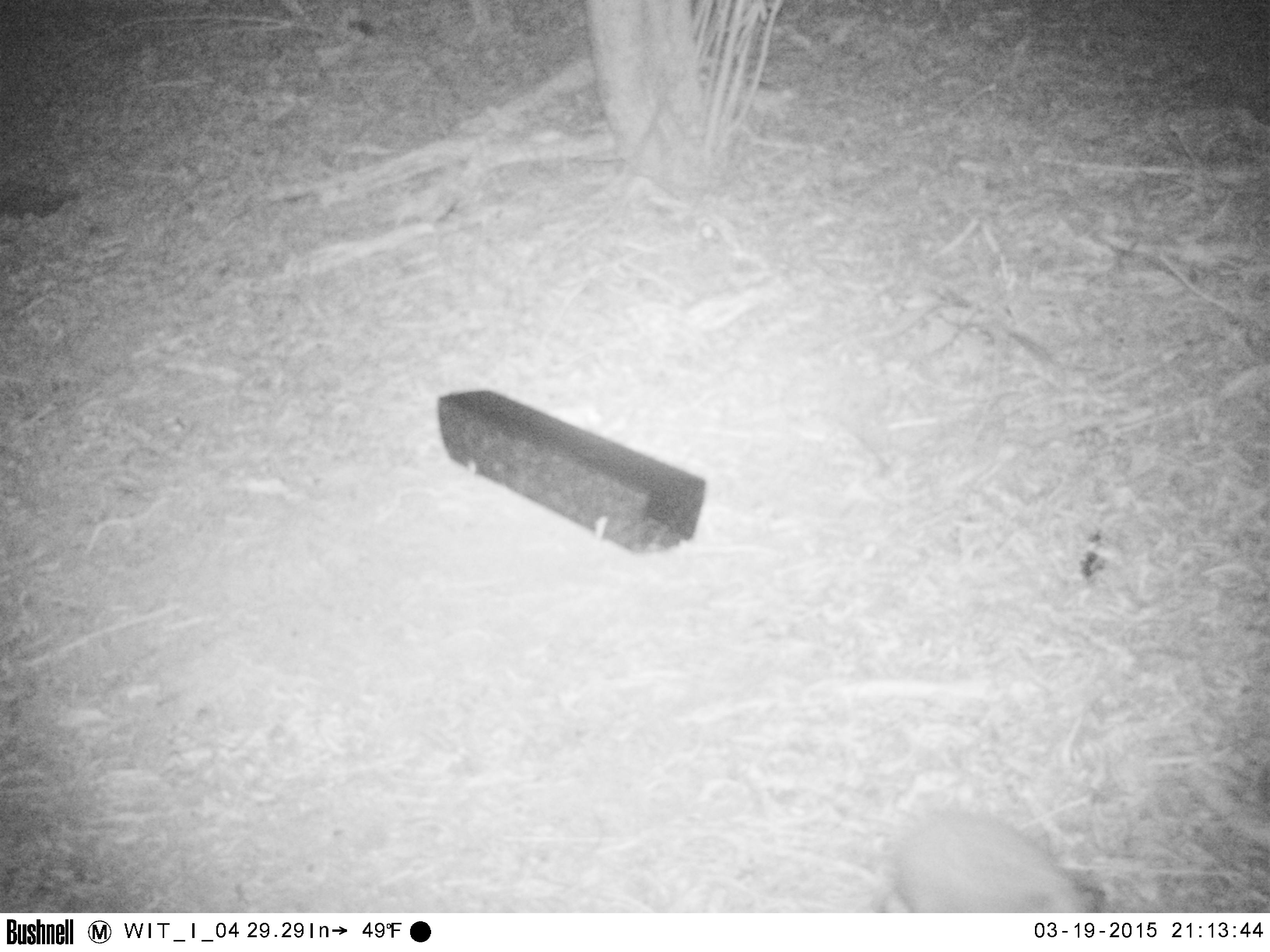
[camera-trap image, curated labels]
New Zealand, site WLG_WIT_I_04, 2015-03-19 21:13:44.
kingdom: Animalia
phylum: Chordata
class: Mammalia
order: Eulipotyphla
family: Erinaceidae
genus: Erinaceus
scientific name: Erinaceus europaeus europaeus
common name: european hedgehog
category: hedgehog